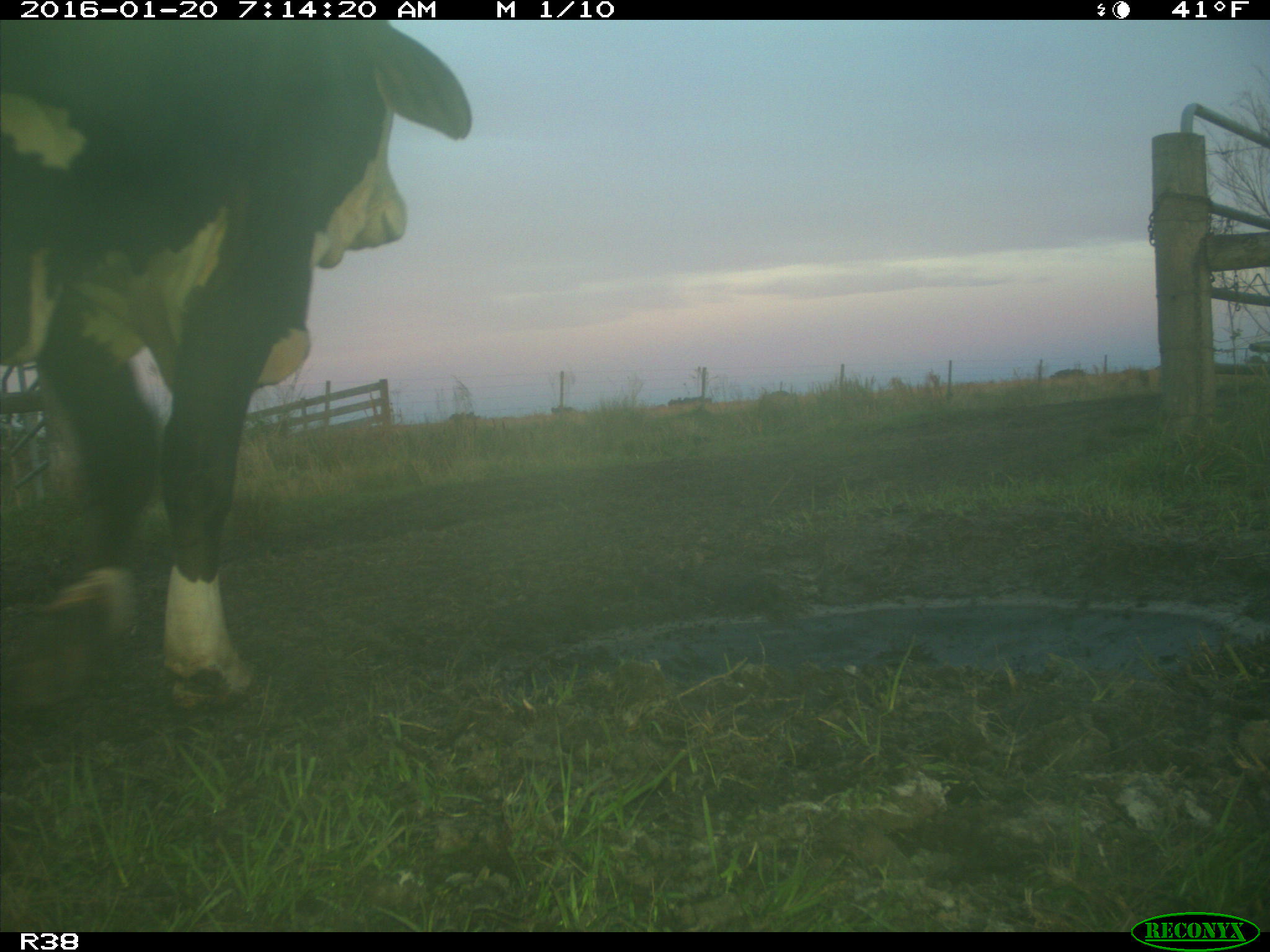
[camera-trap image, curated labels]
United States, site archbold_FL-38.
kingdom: Animalia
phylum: Chordata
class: Mammalia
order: Artiodactyla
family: Bovidae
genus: Bos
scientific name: Bos taurus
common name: domestic cow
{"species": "Bos taurus (domestic cow)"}